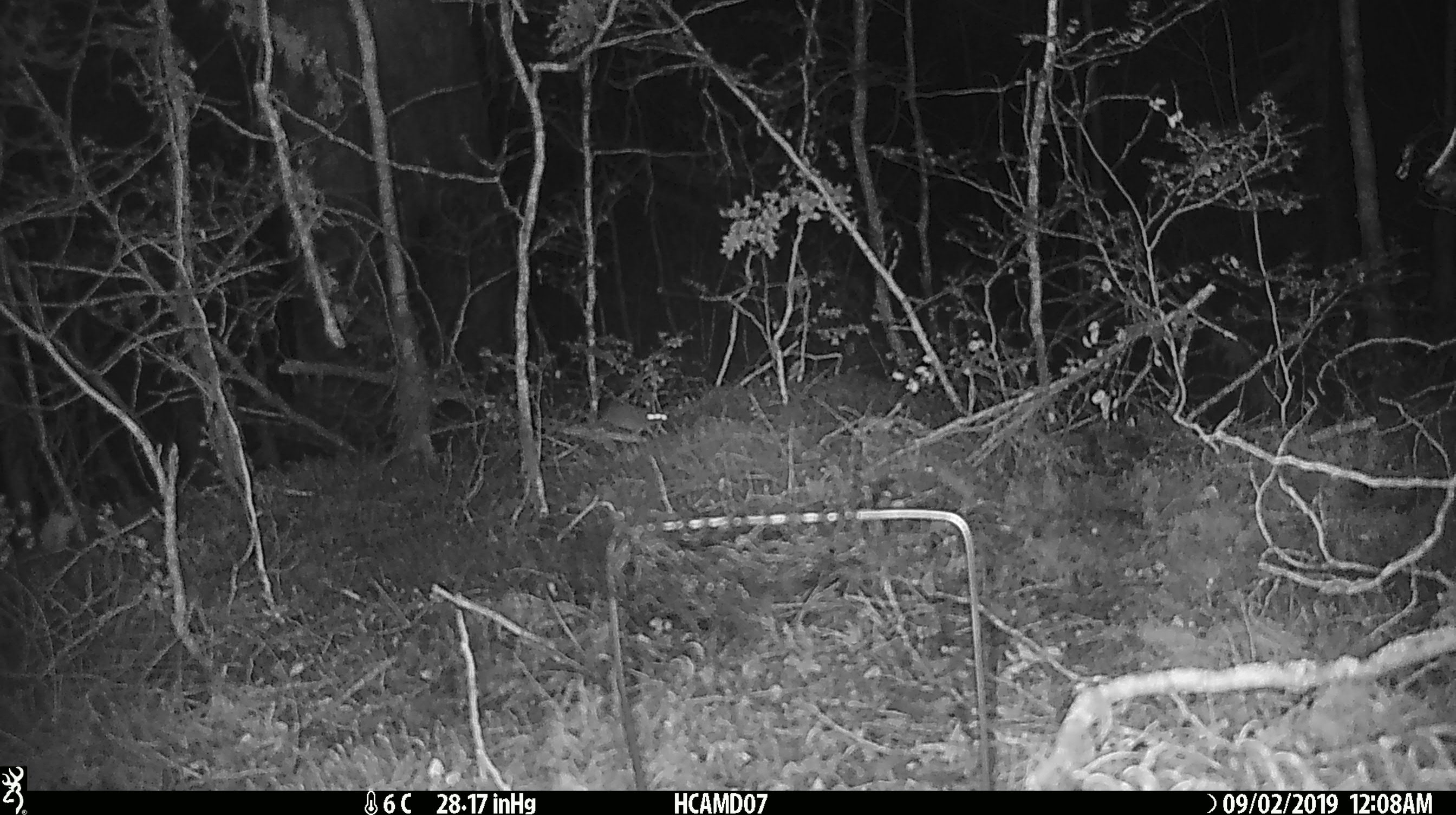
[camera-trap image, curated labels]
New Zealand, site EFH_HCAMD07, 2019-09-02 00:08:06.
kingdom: Animalia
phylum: Chordata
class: Mammalia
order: Rodentia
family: Muridae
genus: Mus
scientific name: Mus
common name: mouse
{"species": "mouse (Mus)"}